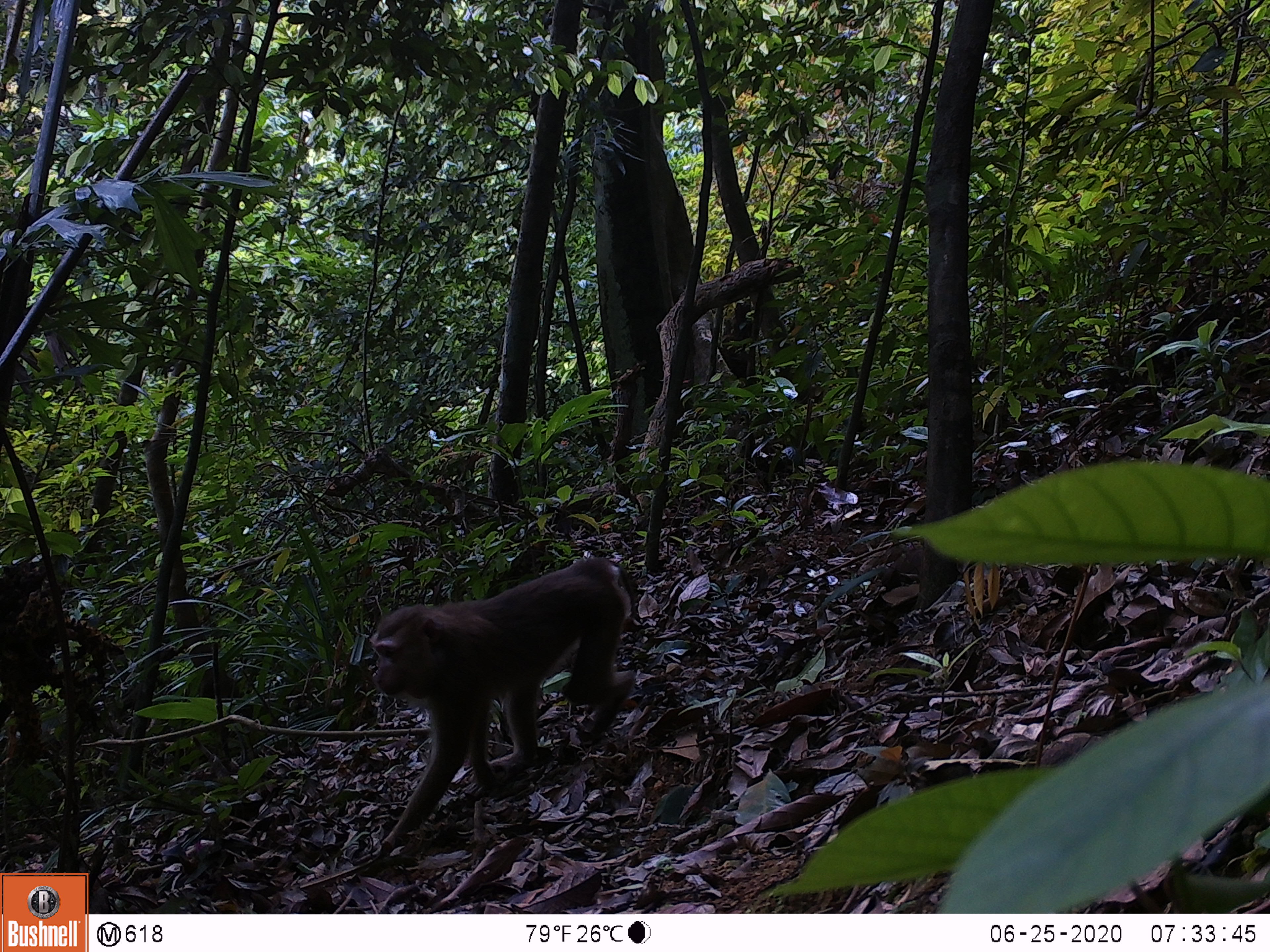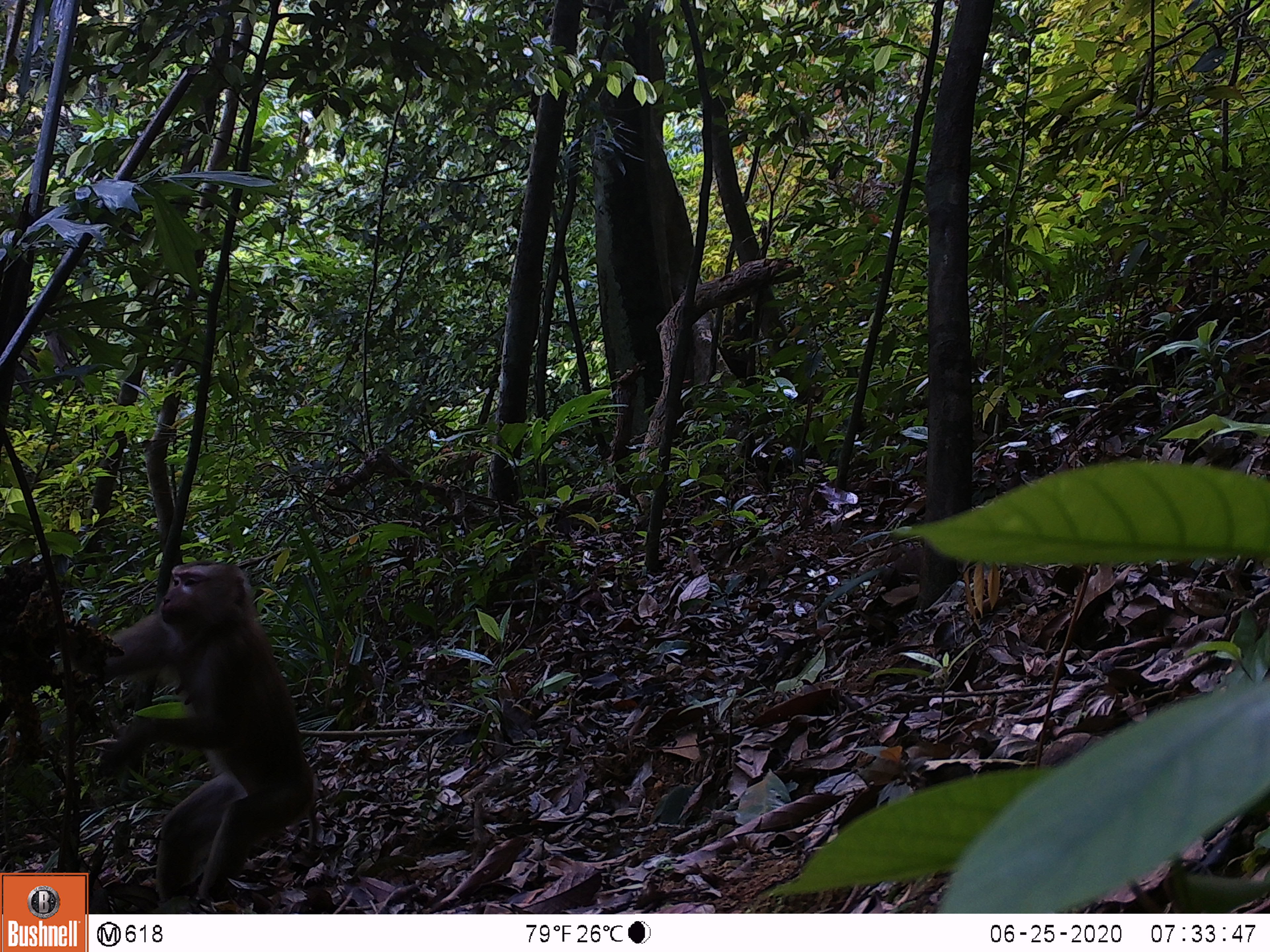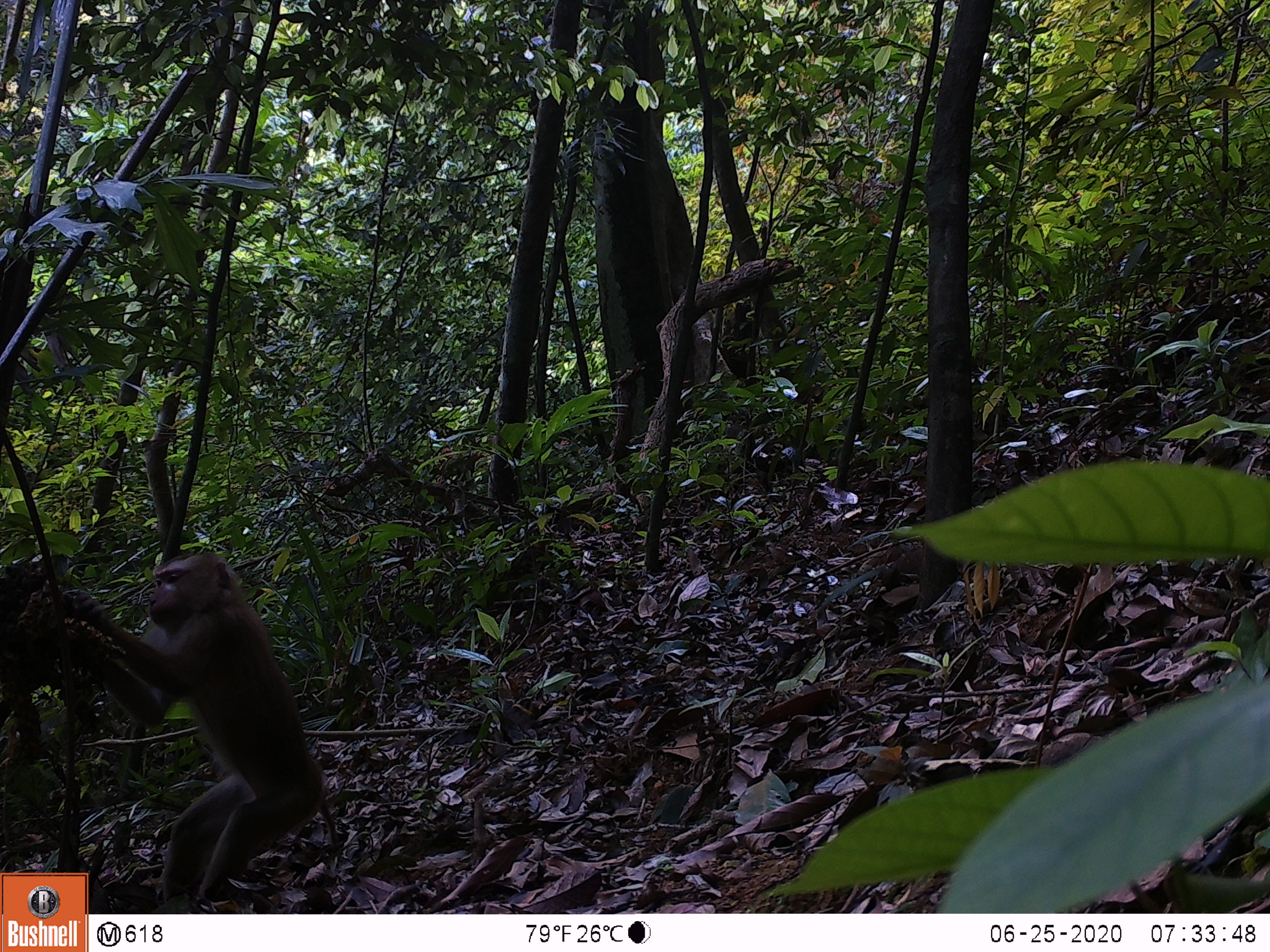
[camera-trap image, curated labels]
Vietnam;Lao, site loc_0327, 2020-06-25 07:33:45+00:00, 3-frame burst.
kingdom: Animalia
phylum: Chordata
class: Mammalia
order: Primates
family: Cercopithecidae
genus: Macaca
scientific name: Macaca nemestrina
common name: pig-tailed macaque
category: pig tailed macaque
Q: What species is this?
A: Pig tailed macaque (pig-tailed macaque) (Macaca nemestrina).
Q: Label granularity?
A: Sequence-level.